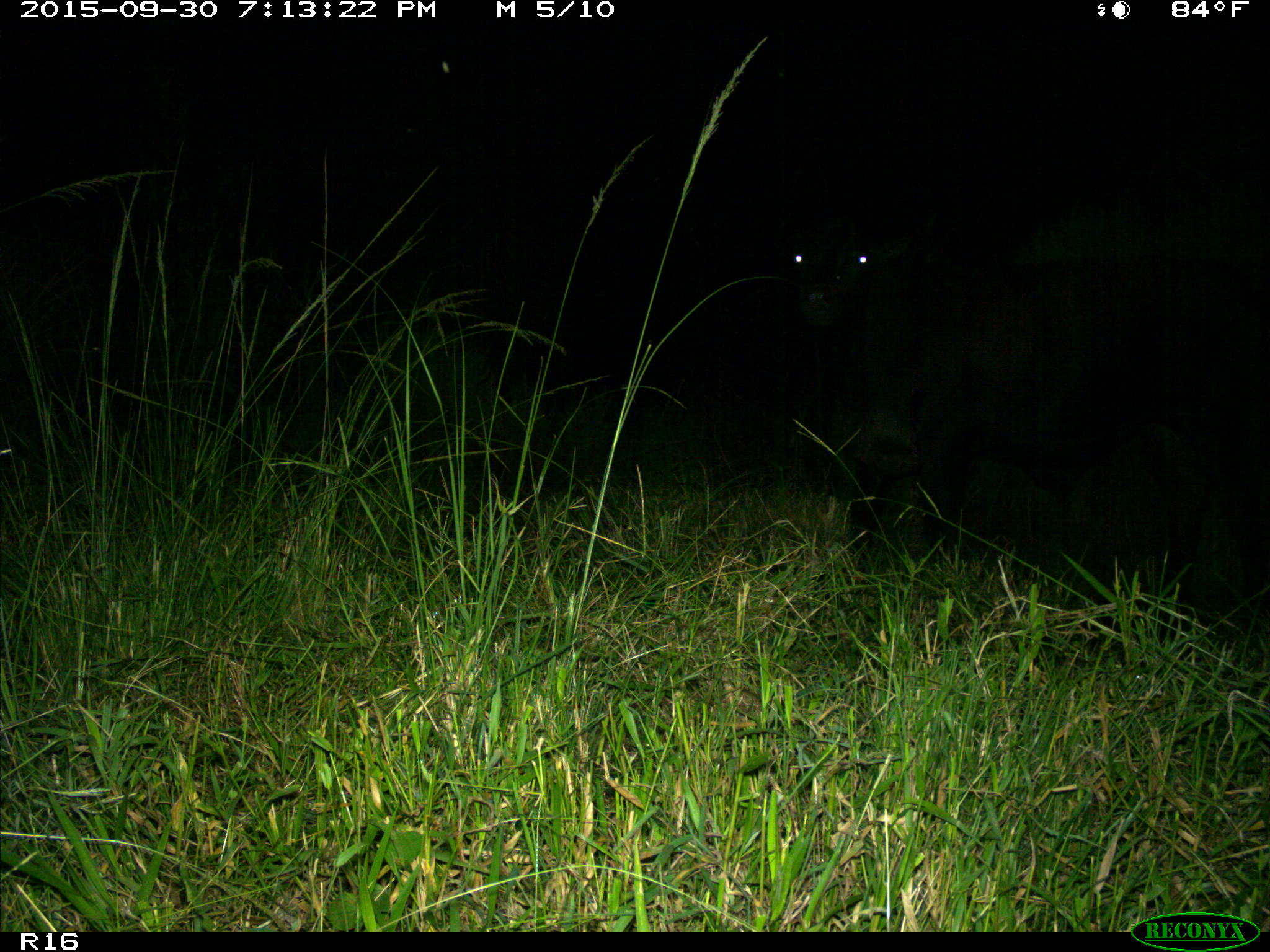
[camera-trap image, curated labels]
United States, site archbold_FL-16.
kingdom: Animalia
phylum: Chordata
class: Mammalia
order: Artiodactyla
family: Bovidae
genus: Bos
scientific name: Bos taurus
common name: domestic cow